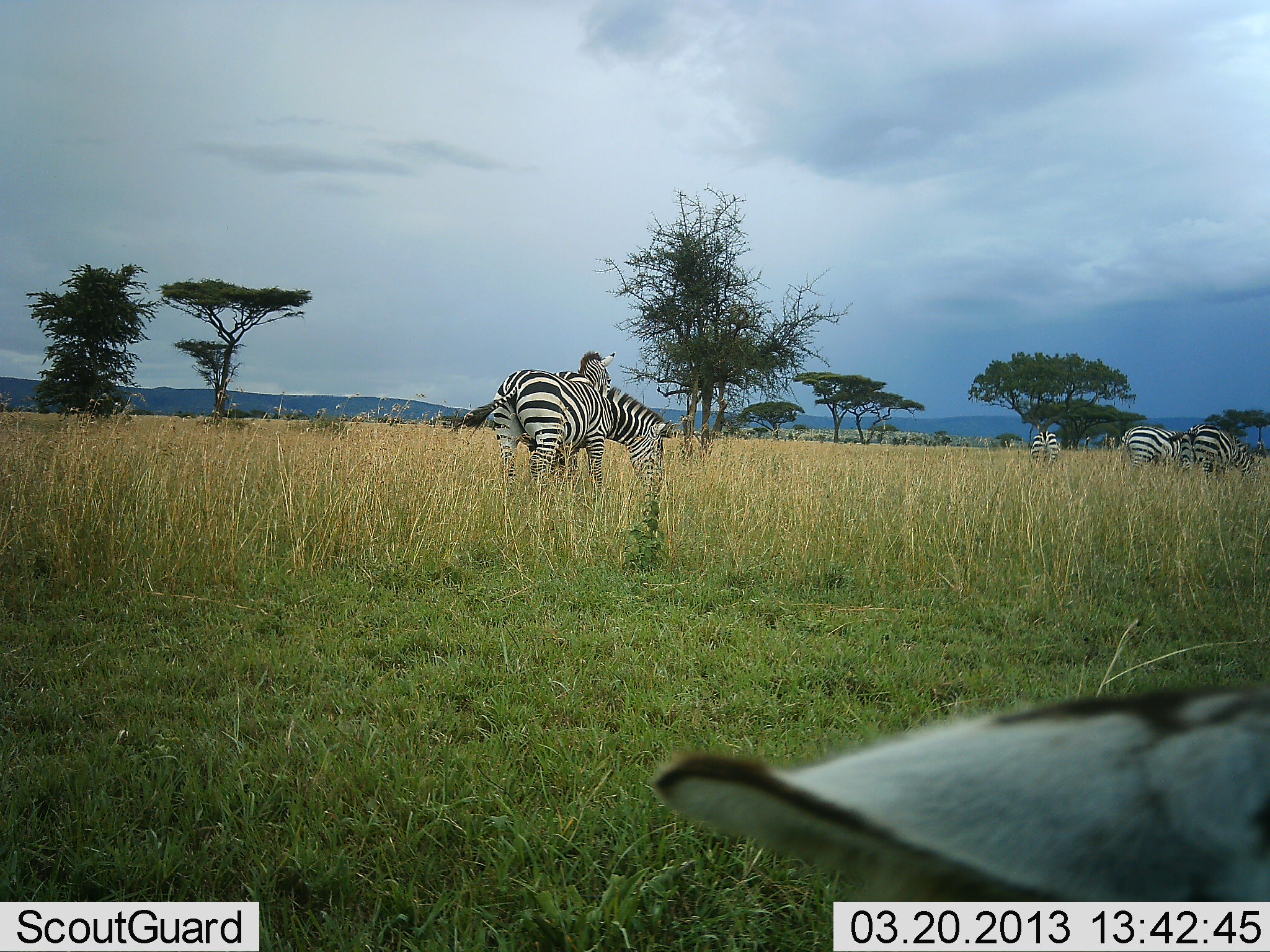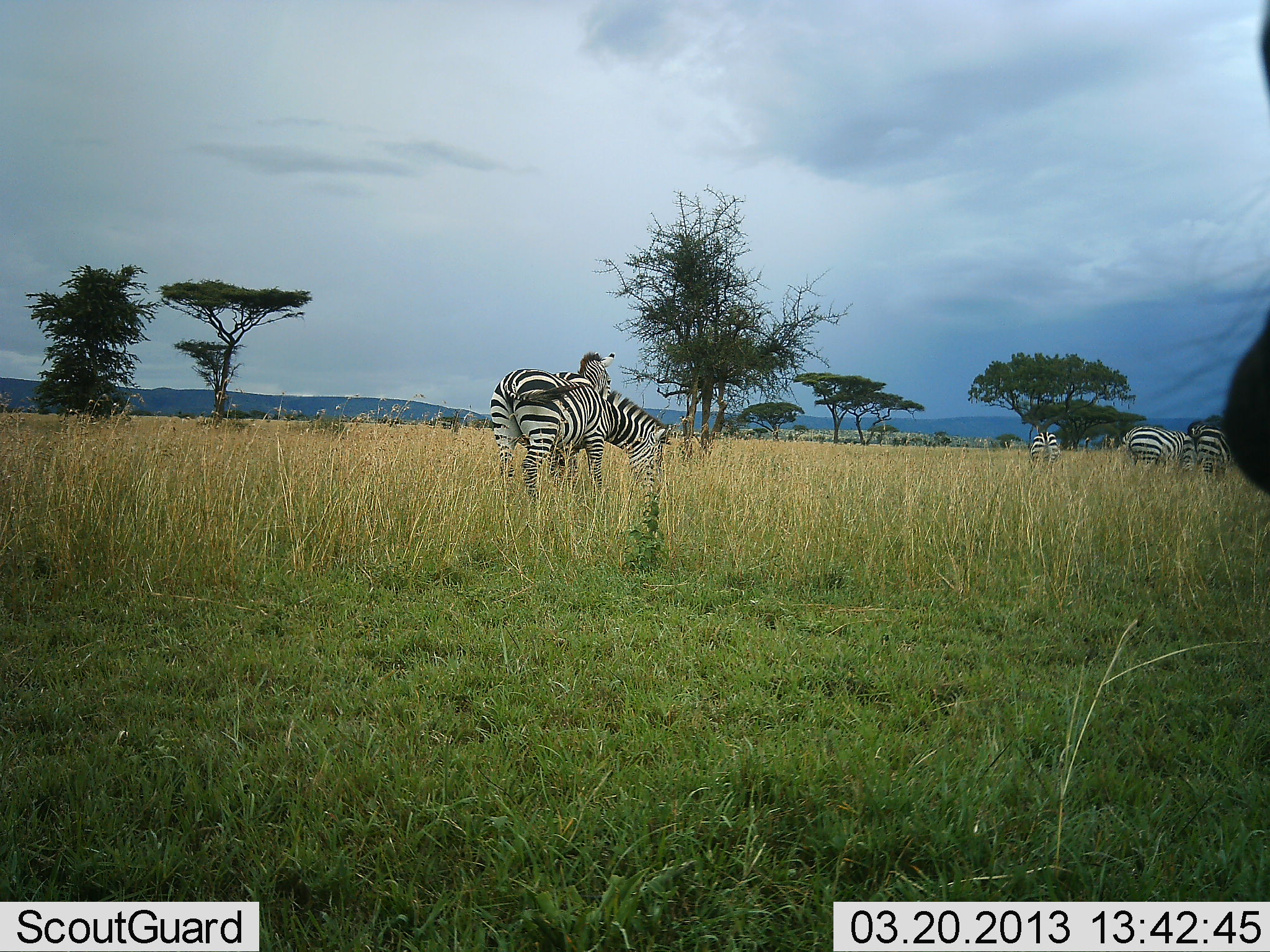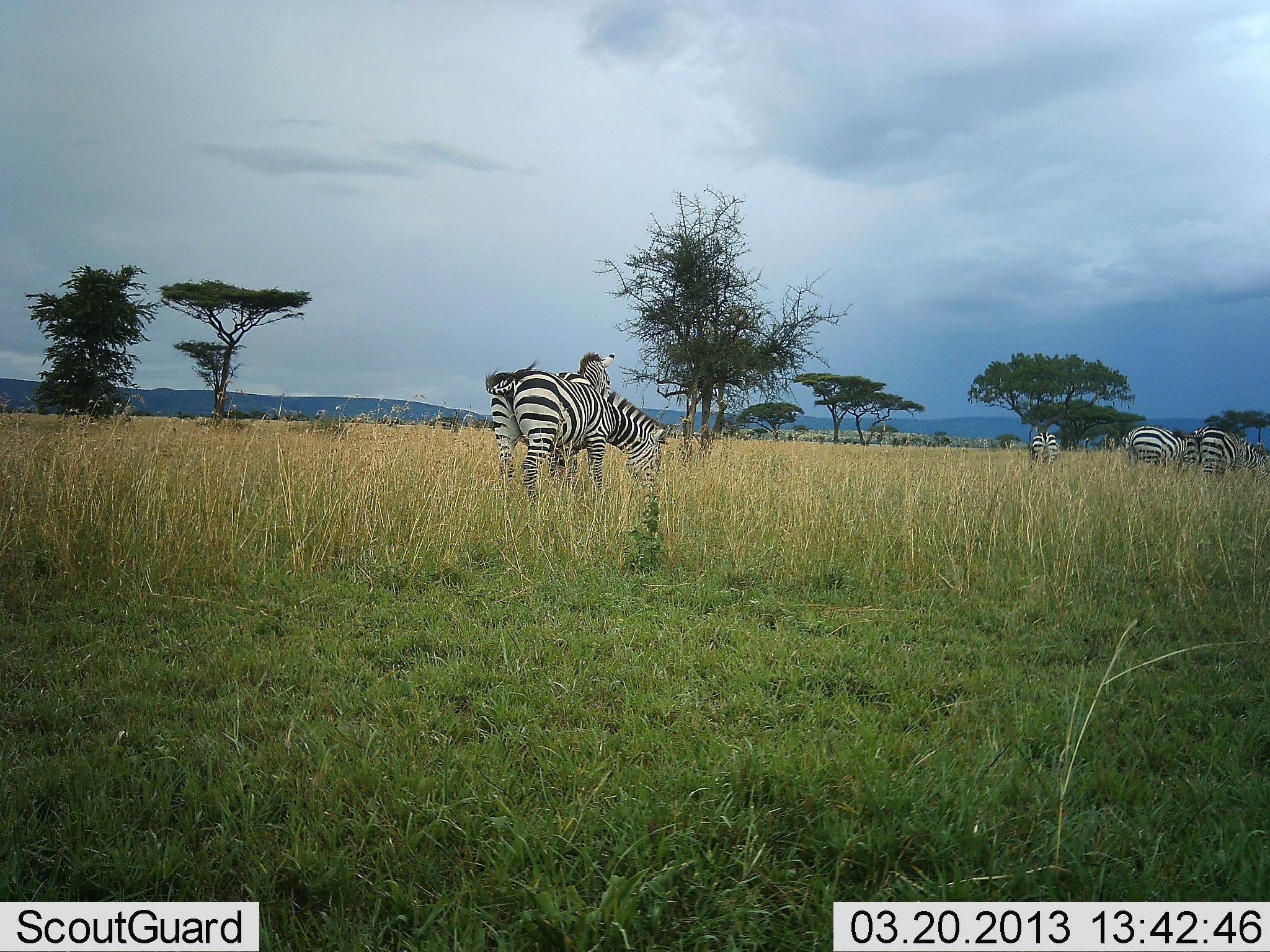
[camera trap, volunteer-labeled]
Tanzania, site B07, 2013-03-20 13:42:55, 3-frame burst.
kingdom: Animalia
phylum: Chordata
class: Mammalia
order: Perissodactyla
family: Equidae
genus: Equus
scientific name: Equus quagga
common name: plains zebra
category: zebra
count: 6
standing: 68%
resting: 5%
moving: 10%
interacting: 2%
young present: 0%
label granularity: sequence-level